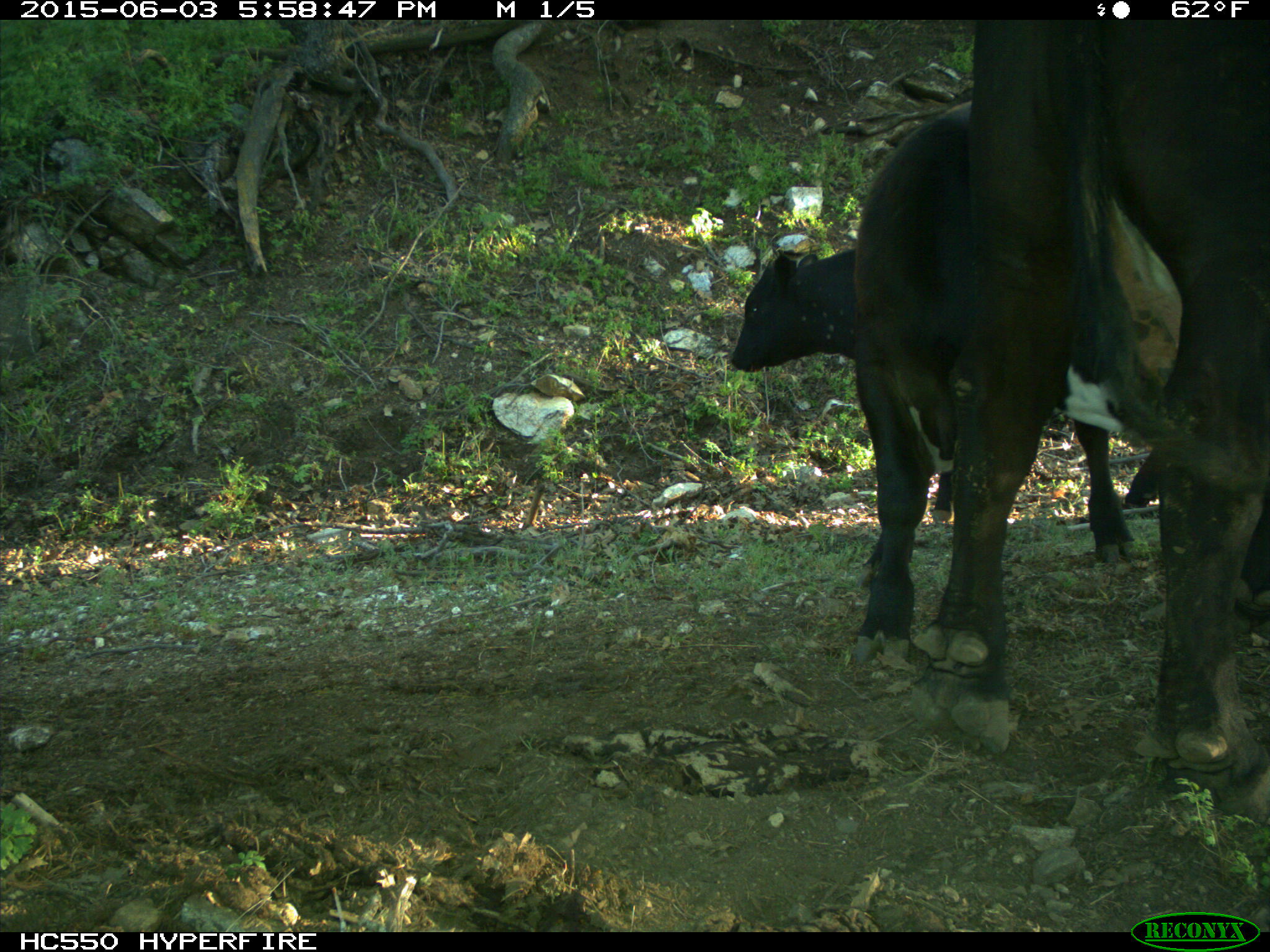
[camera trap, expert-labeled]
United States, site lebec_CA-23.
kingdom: Animalia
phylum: Chordata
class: Mammalia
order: Artiodactyla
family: Bovidae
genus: Bos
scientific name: Bos taurus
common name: domestic cow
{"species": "Bos taurus (domestic cow)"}